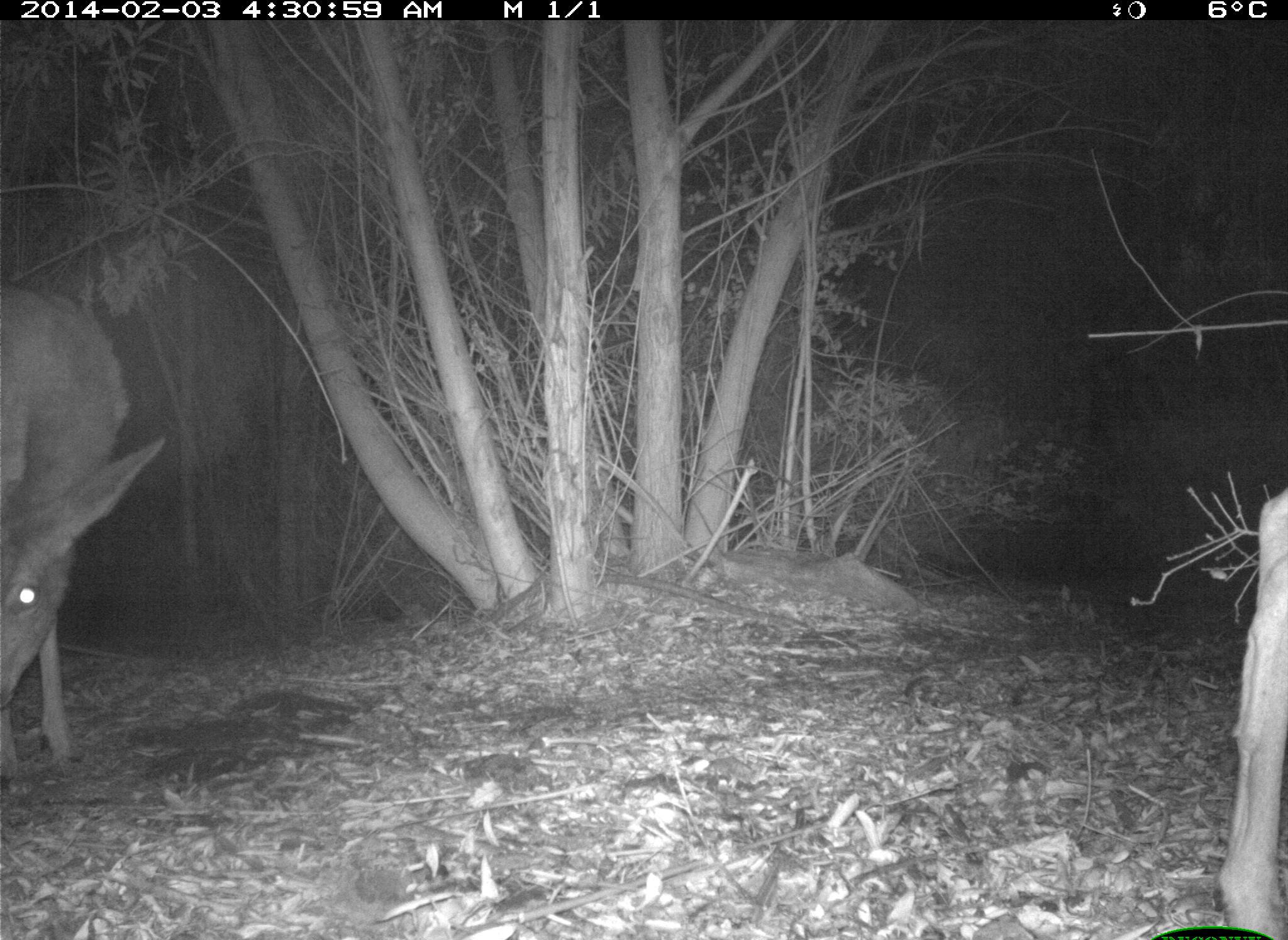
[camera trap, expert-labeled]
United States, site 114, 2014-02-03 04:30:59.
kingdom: Animalia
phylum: Chordata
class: Mammalia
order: Artiodactyla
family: Cervidae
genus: Odocoileus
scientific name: Odocoileus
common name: deer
Deer (Odocoileus).